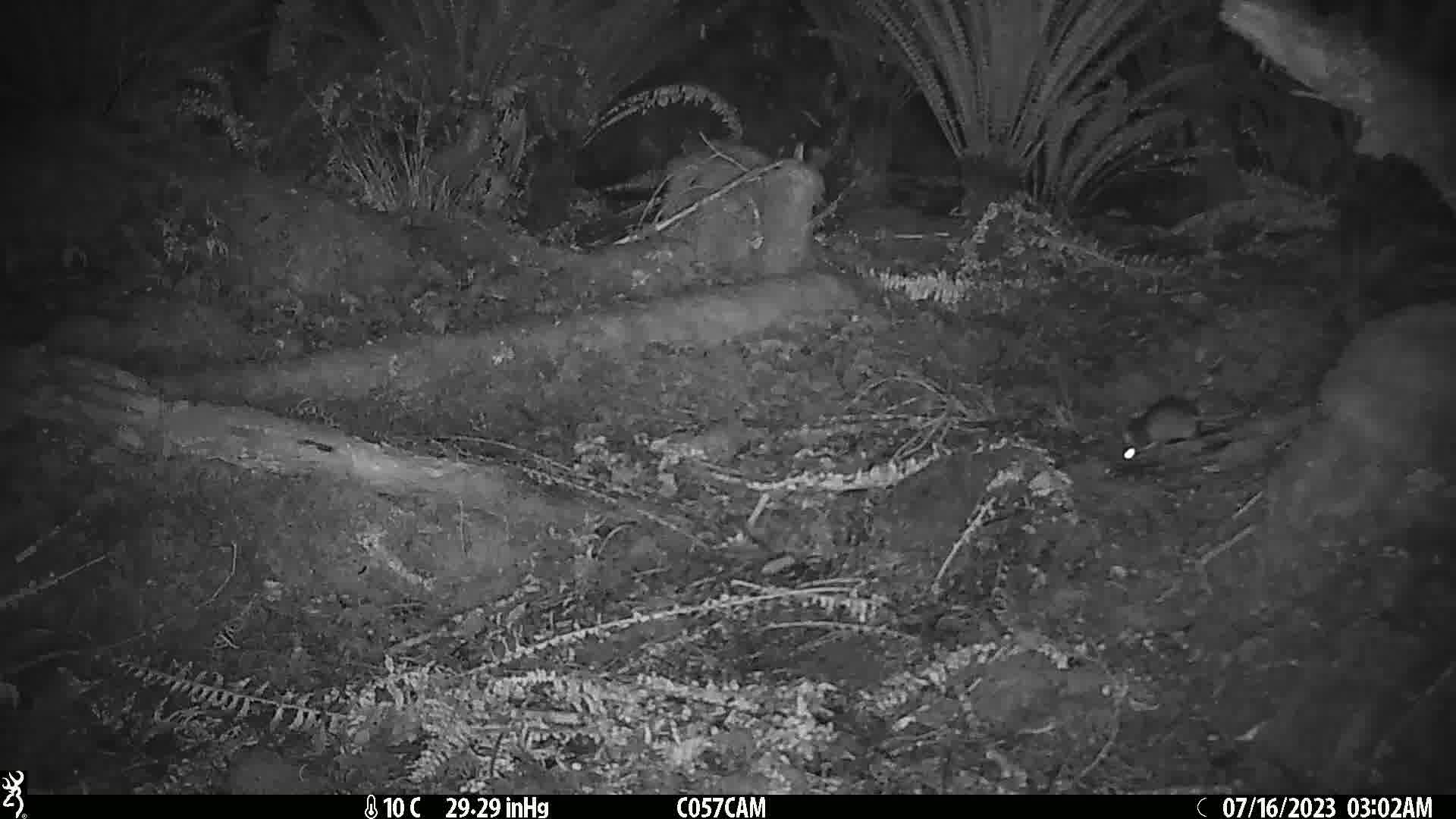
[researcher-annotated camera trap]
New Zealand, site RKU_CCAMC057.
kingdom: Animalia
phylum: Chordata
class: Mammalia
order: Rodentia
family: Muridae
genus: Rattus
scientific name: Rattus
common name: rat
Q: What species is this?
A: Rat (Rattus).